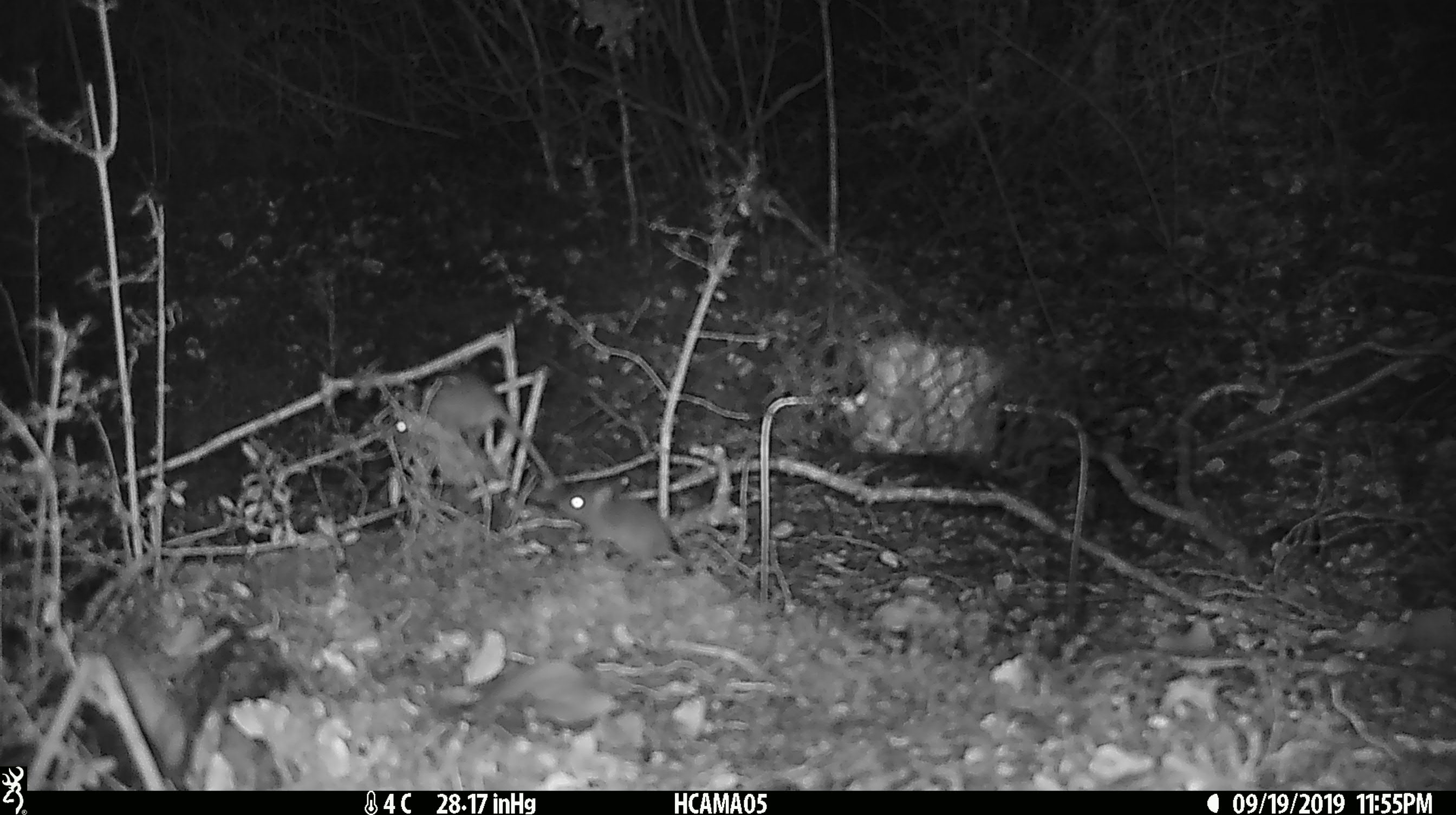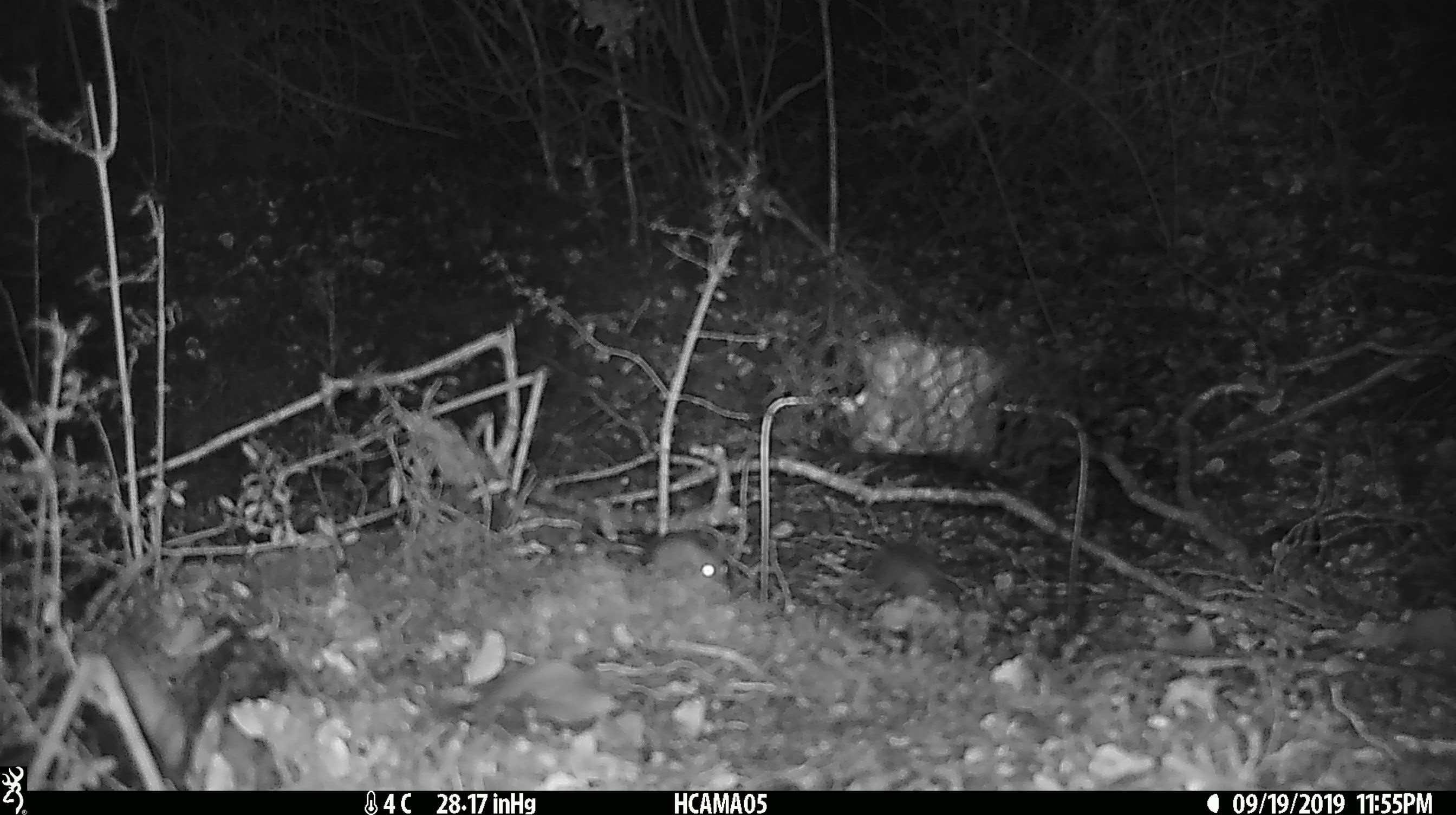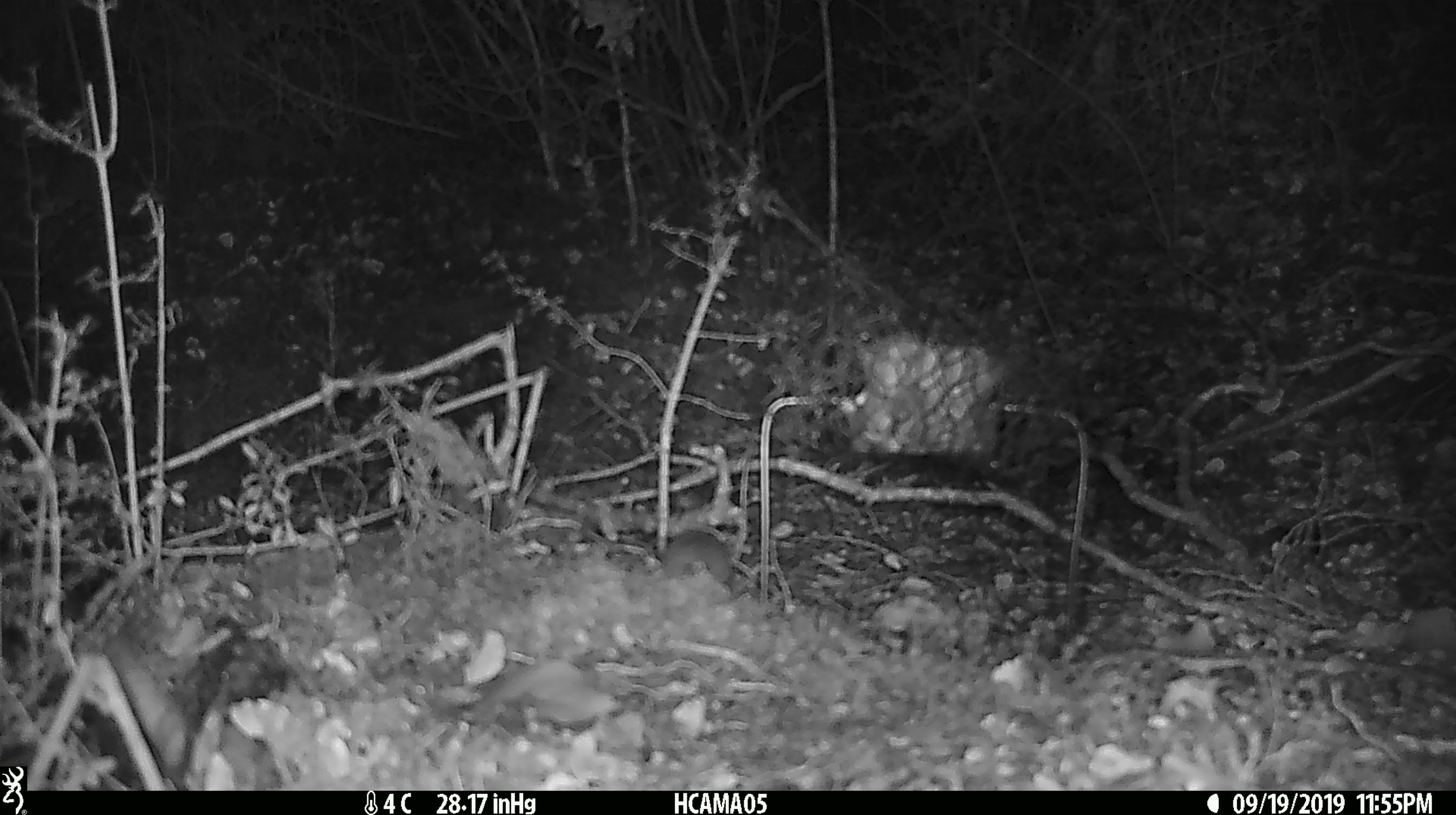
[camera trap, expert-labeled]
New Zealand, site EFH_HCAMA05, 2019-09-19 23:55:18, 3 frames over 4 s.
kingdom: Animalia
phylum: Chordata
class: Mammalia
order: Rodentia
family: Muridae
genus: Mus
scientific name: Mus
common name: mouse